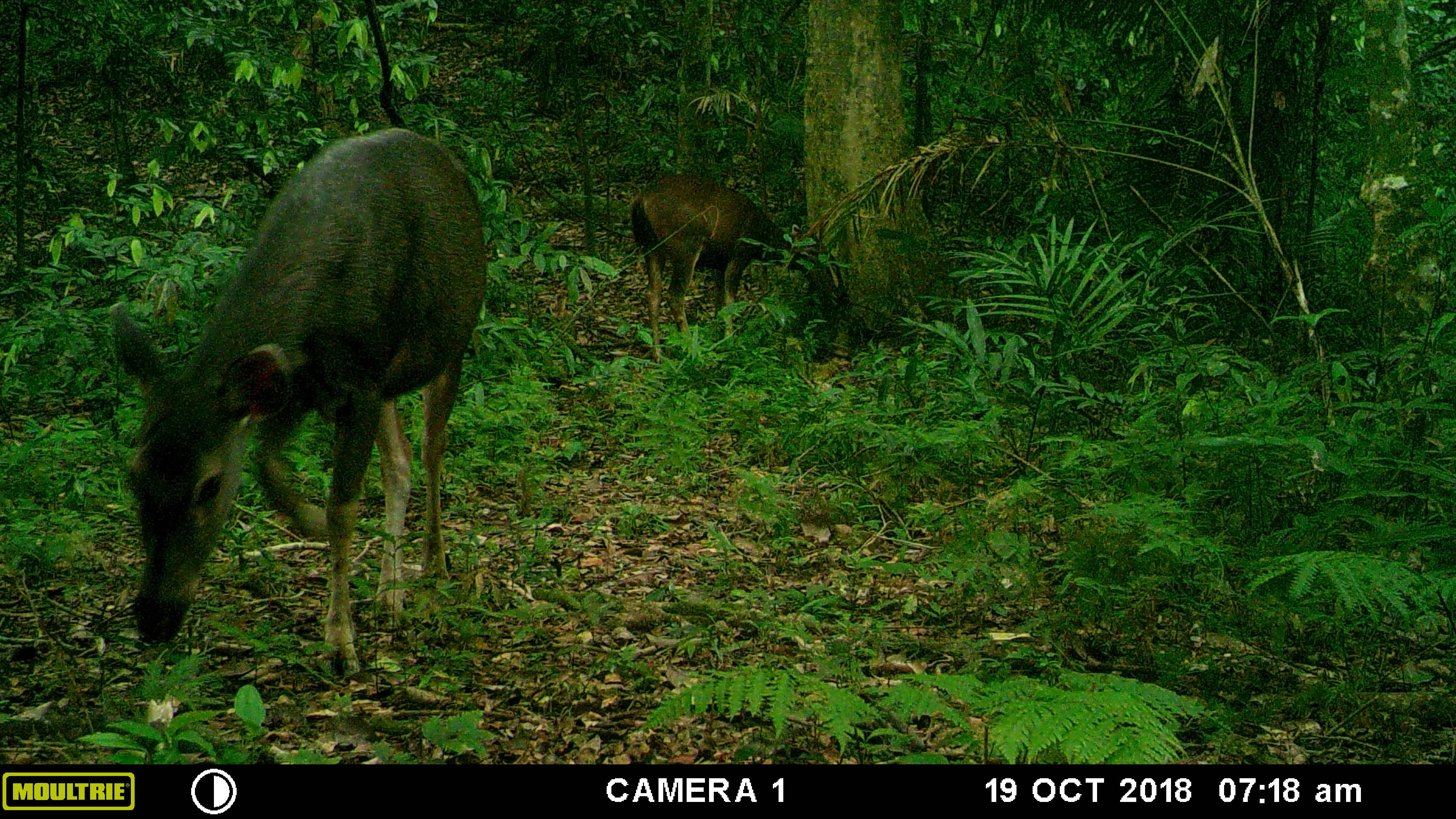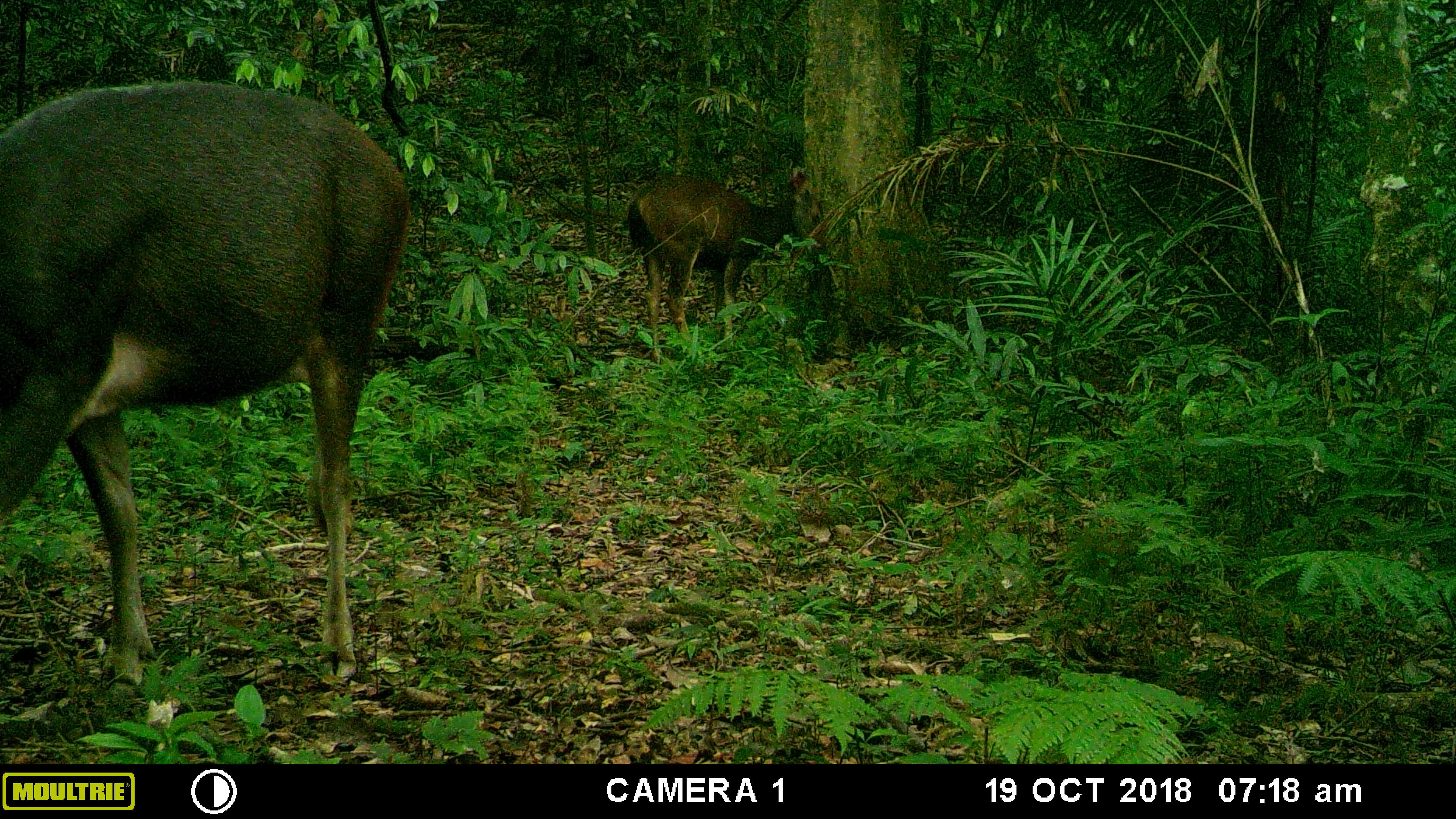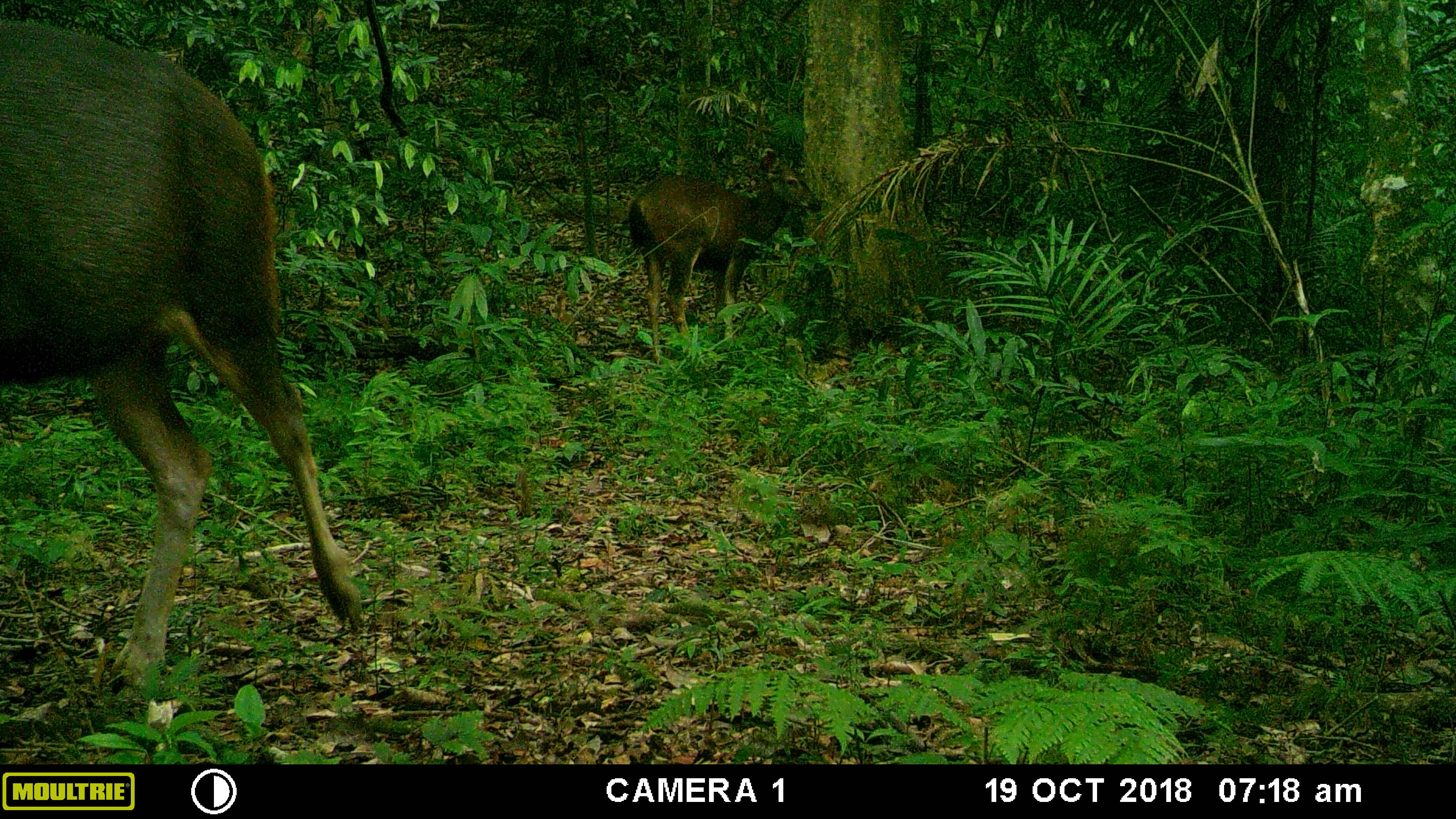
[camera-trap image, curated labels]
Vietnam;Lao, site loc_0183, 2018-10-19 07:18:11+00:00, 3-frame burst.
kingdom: Animalia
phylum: Chordata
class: Mammalia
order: Artiodactyla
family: Cervidae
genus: Rusa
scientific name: Rusa unicolor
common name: sambar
Sambar (Rusa unicolor). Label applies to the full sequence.